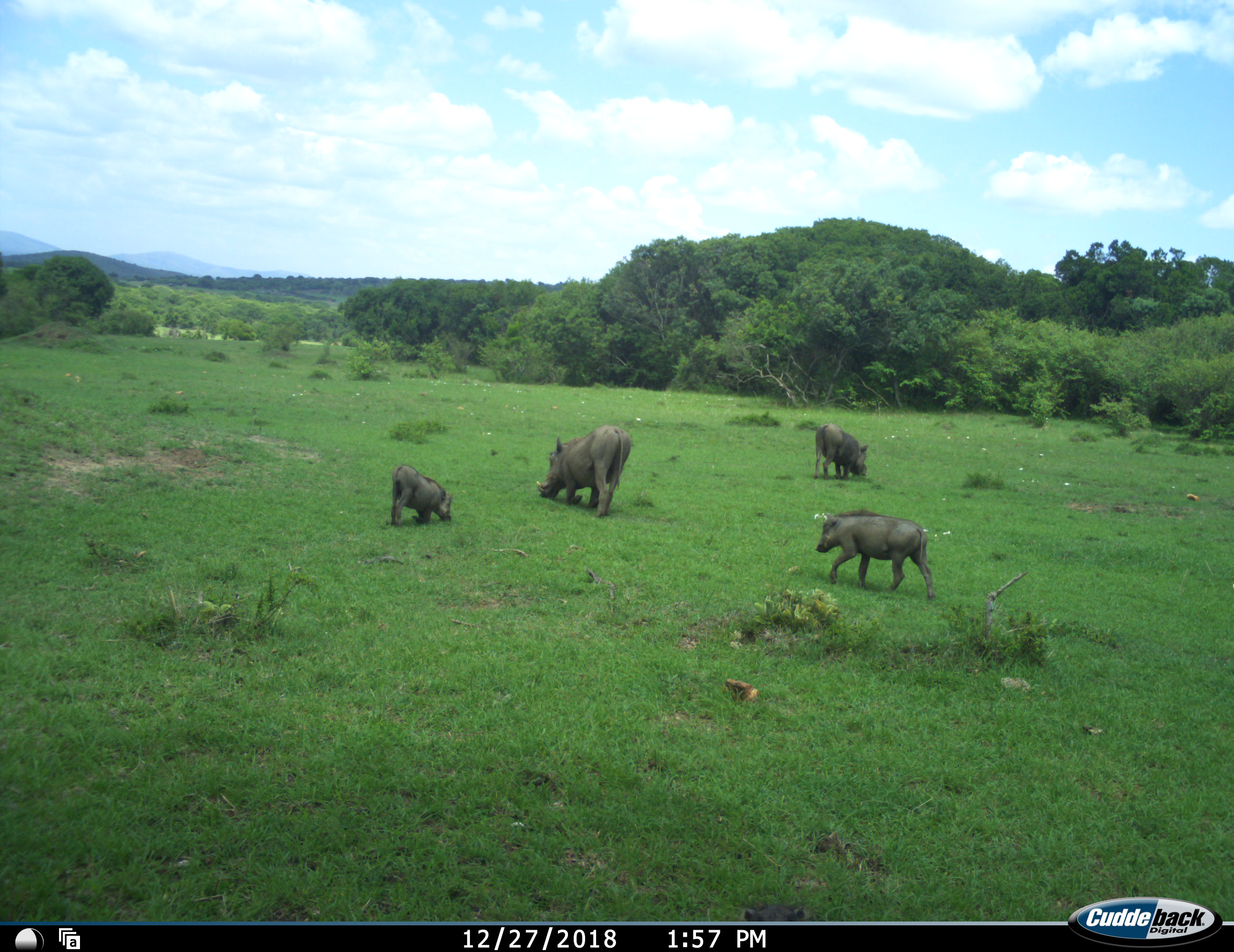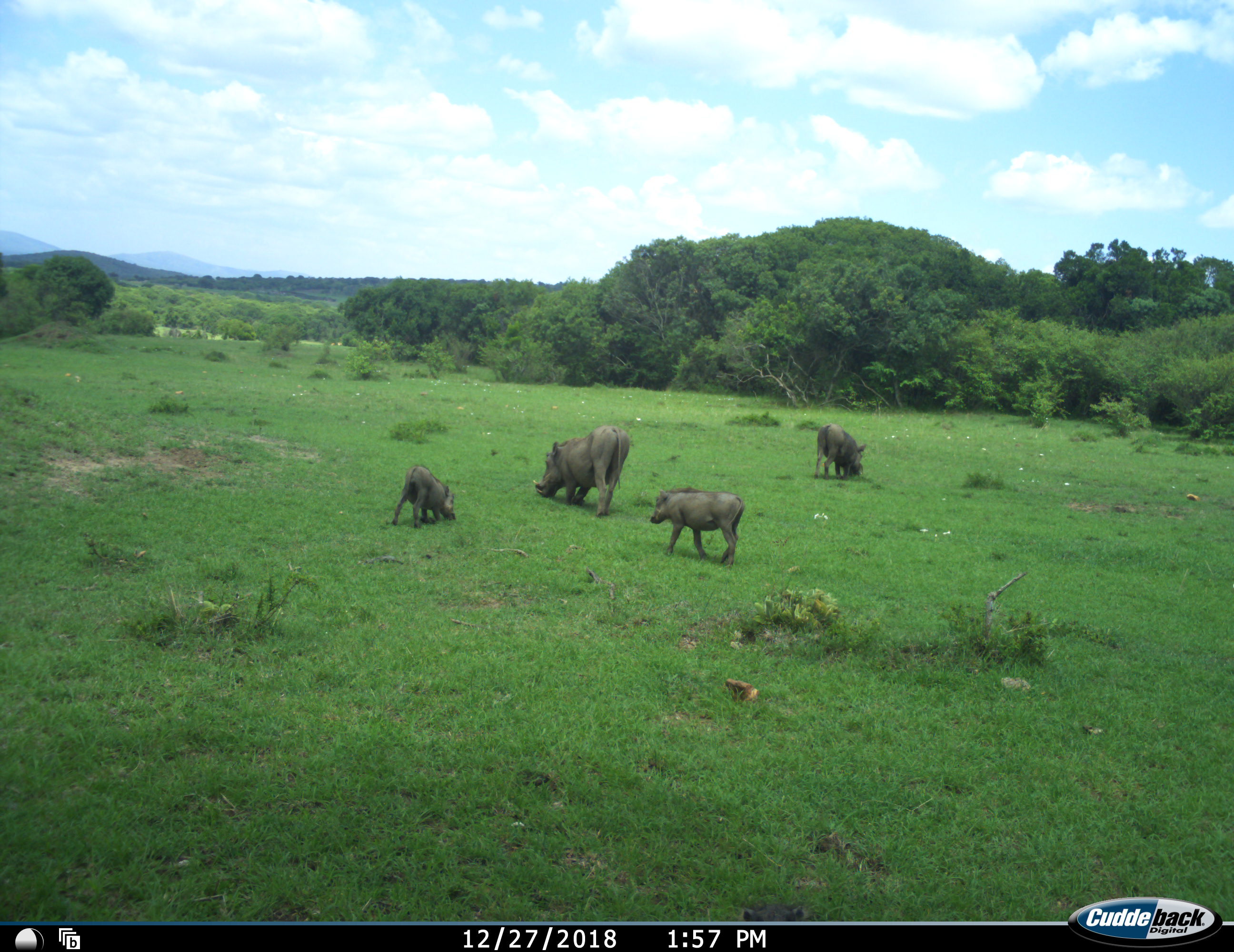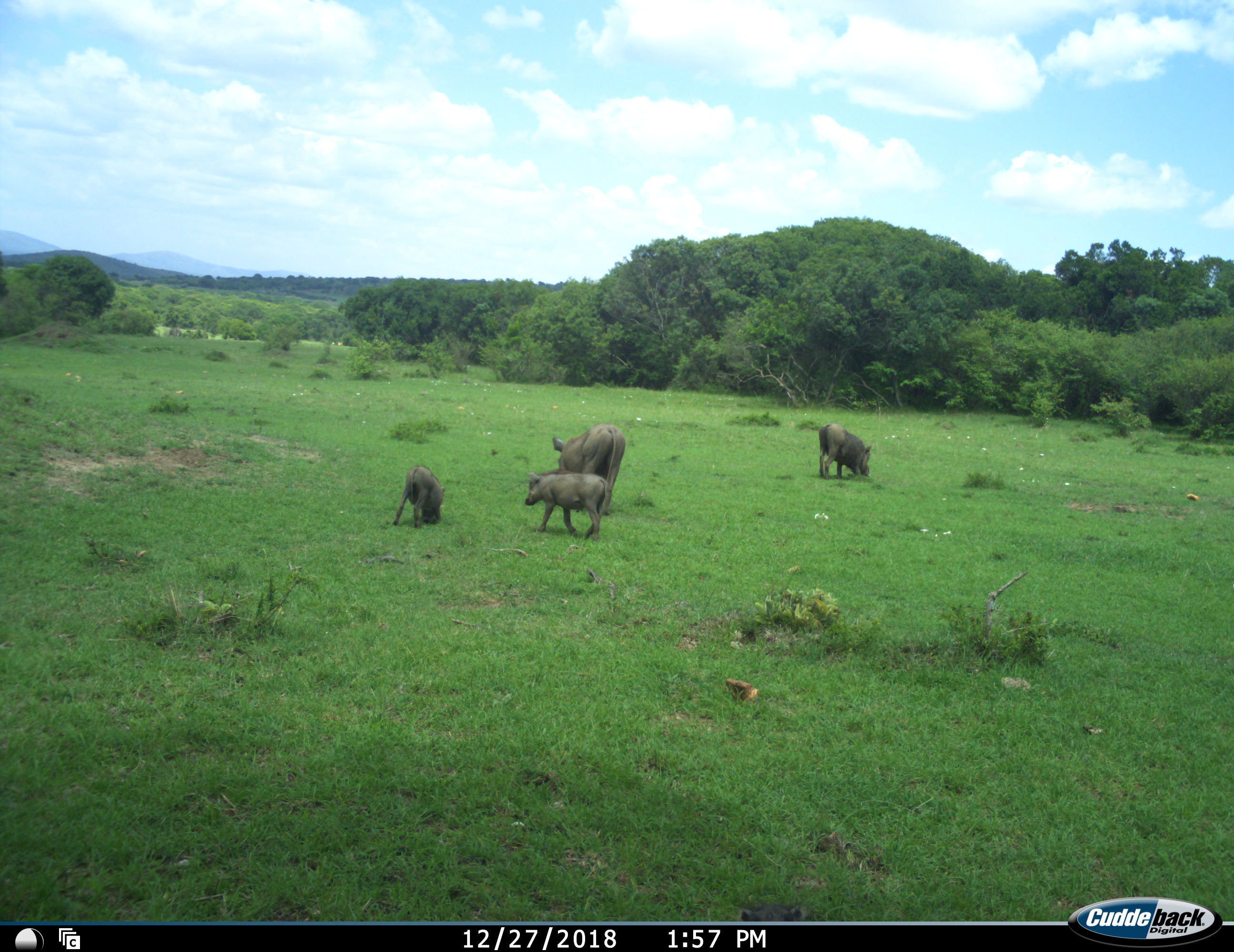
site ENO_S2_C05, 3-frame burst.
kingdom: Animalia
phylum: Chordata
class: Mammalia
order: Artiodactyla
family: Suidae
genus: Phacochoerus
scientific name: Phacochoerus africanus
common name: warthog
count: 4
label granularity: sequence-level